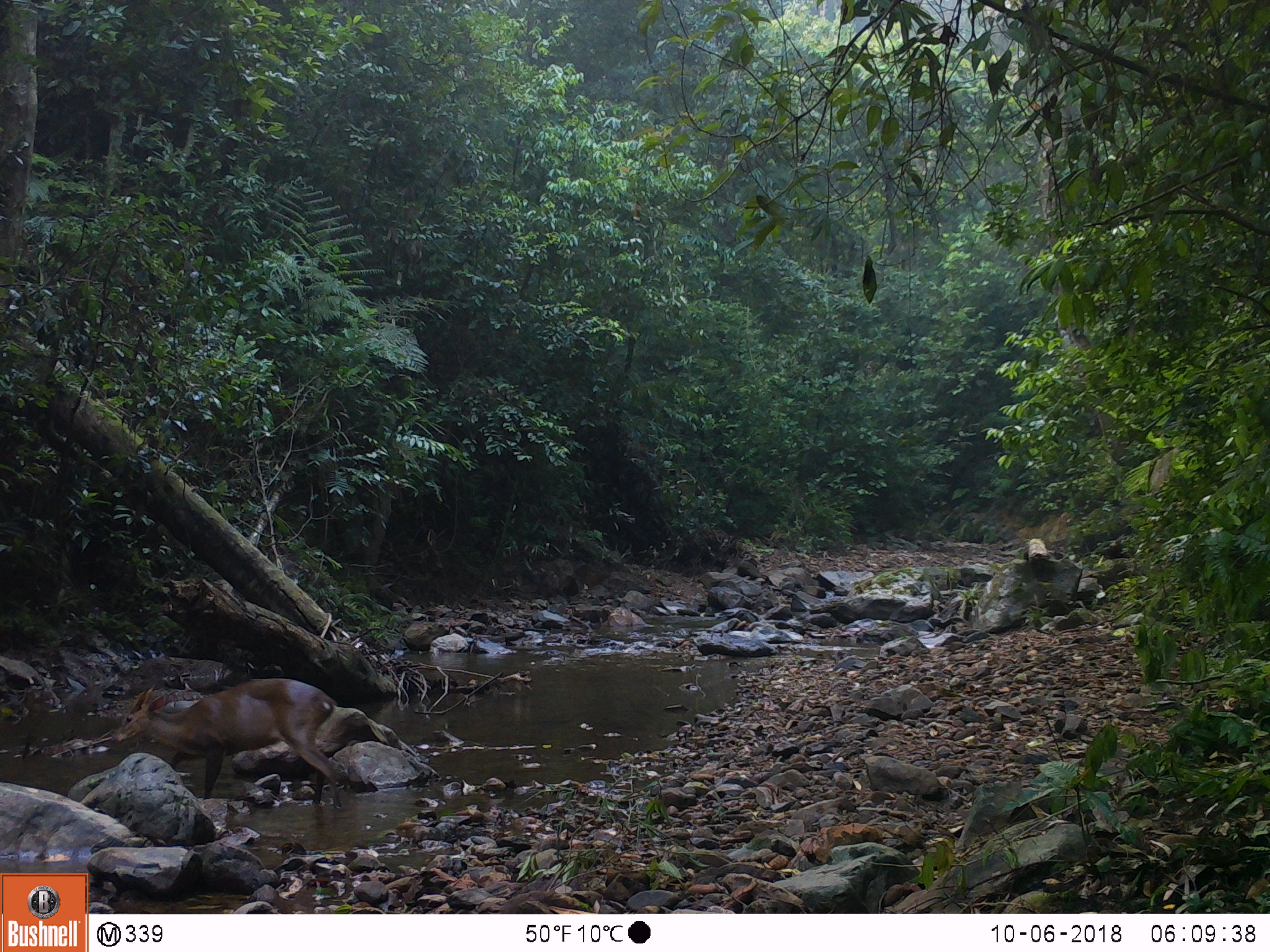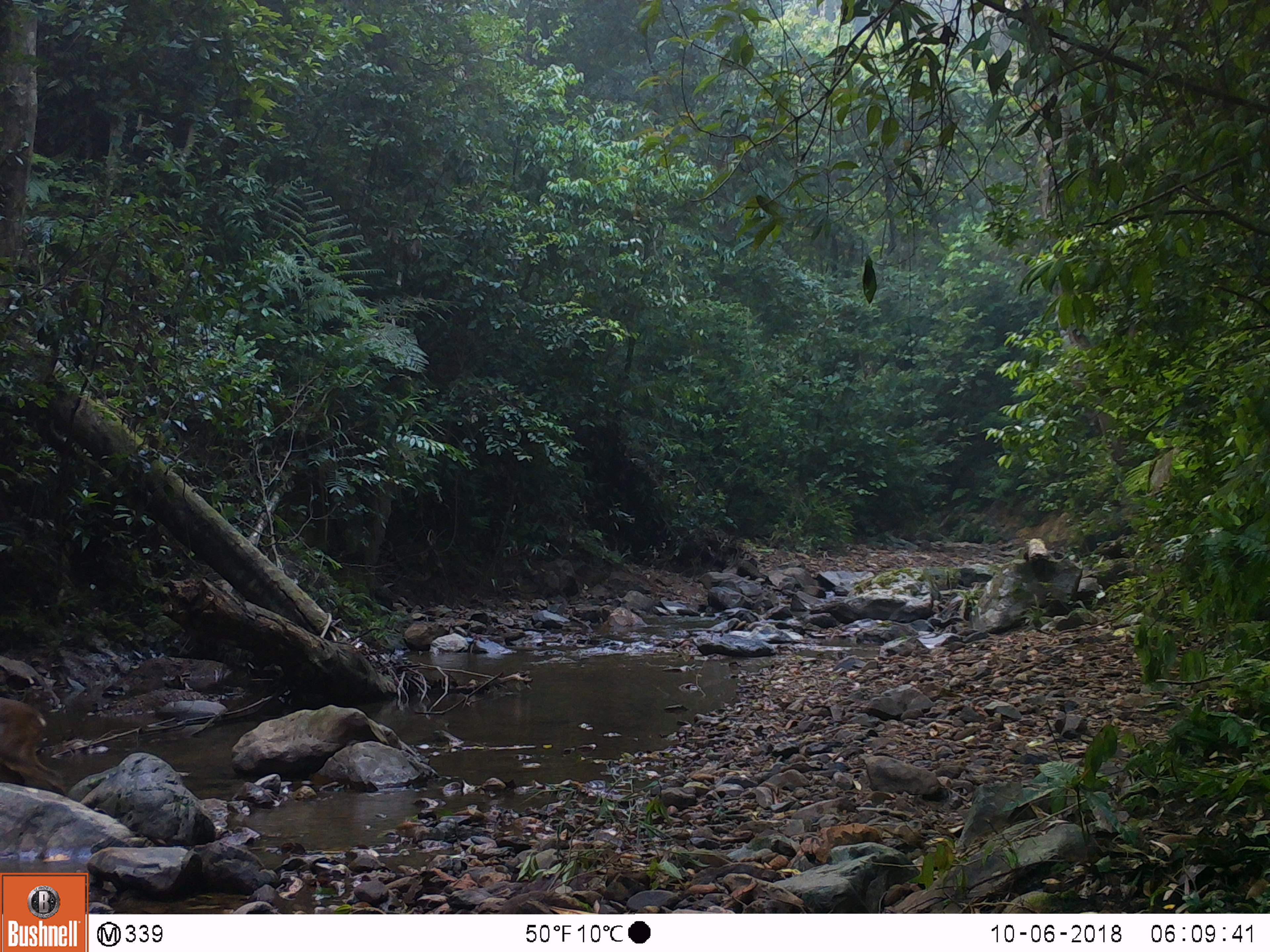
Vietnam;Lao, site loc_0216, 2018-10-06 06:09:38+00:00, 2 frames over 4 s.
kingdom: Animalia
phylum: Chordata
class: Mammalia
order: Artiodactyla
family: Cervidae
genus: Muntiacus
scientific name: Muntiacus vuquangensis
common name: large-antlered muntjac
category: large antlered muntjac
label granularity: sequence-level